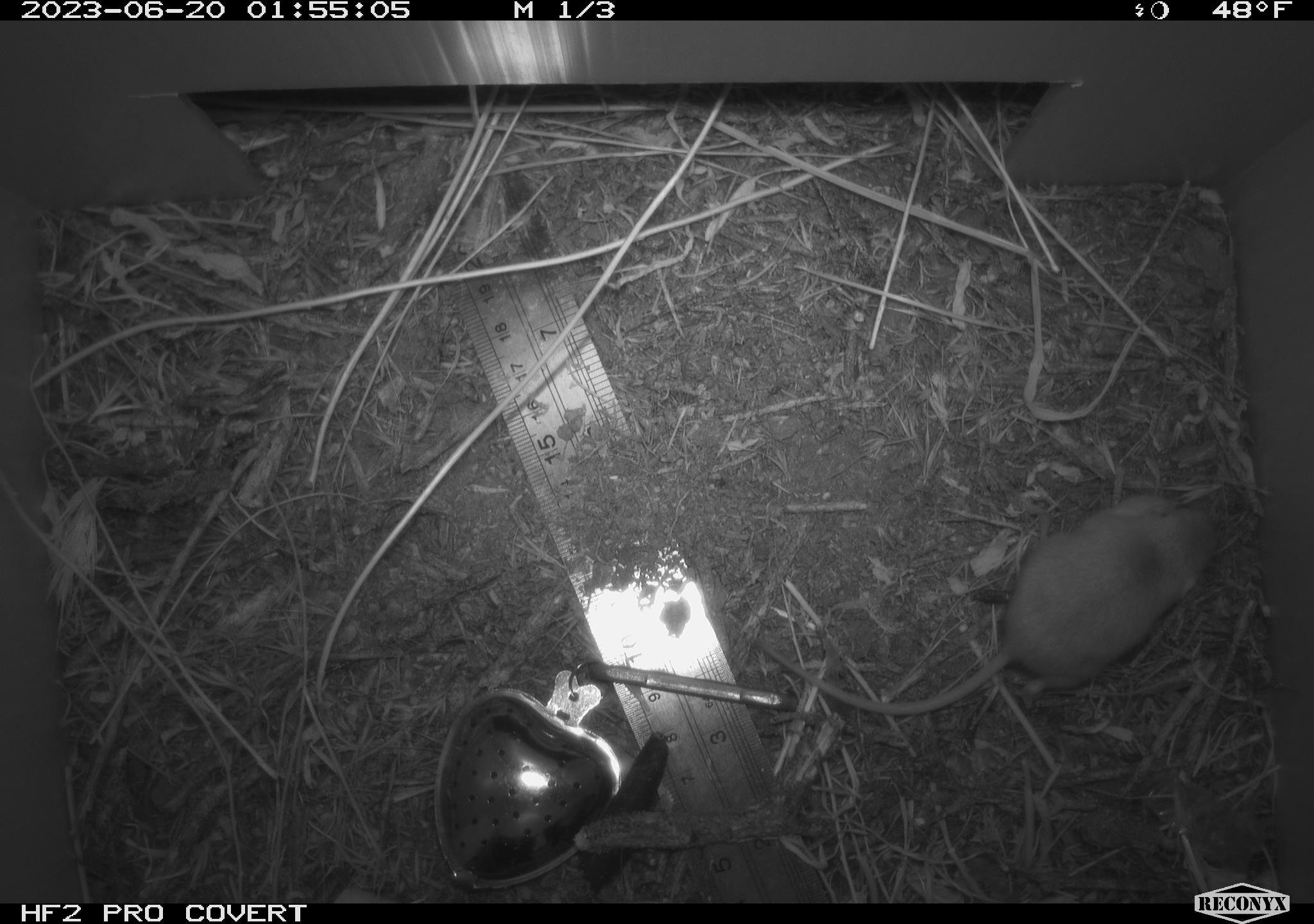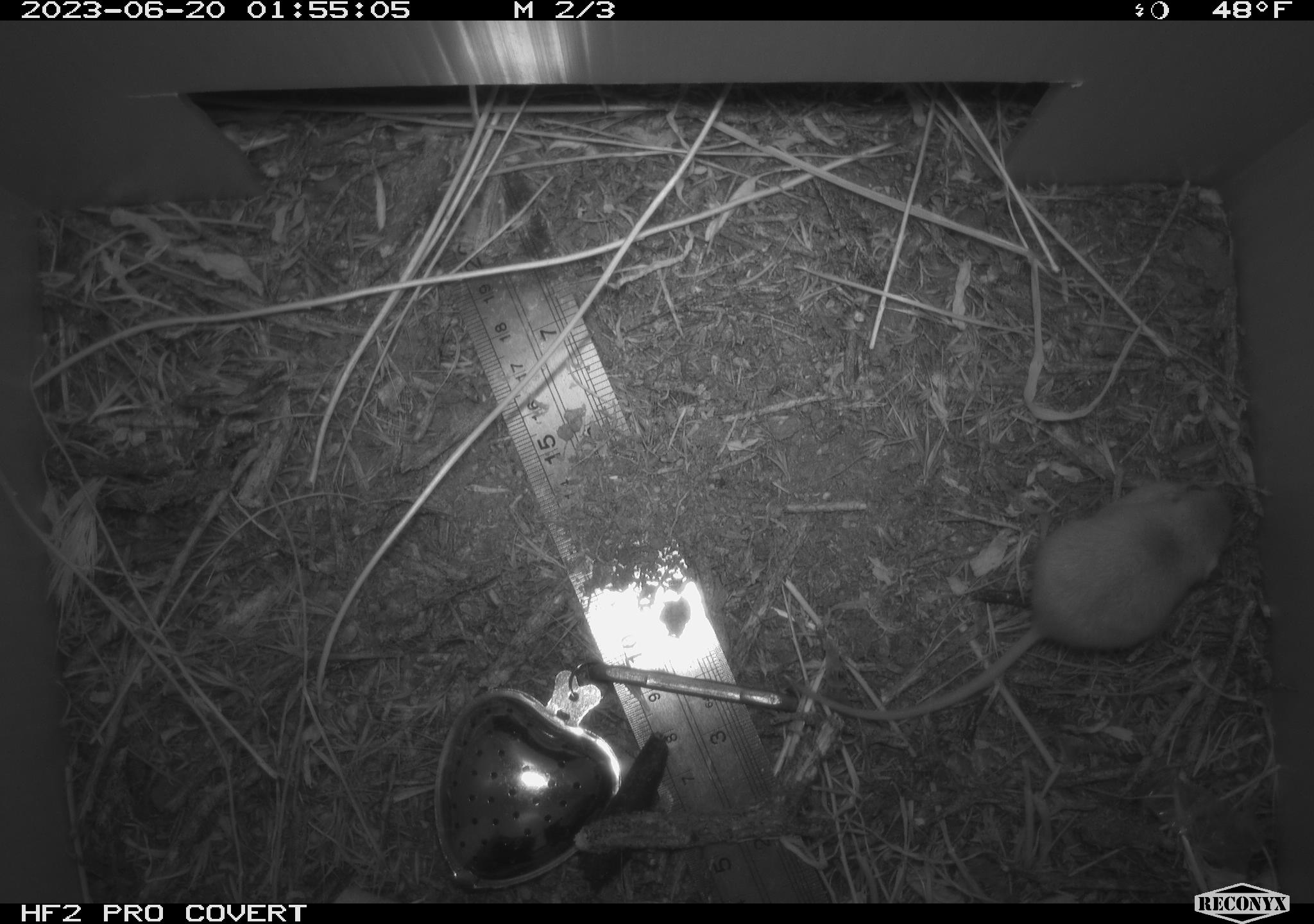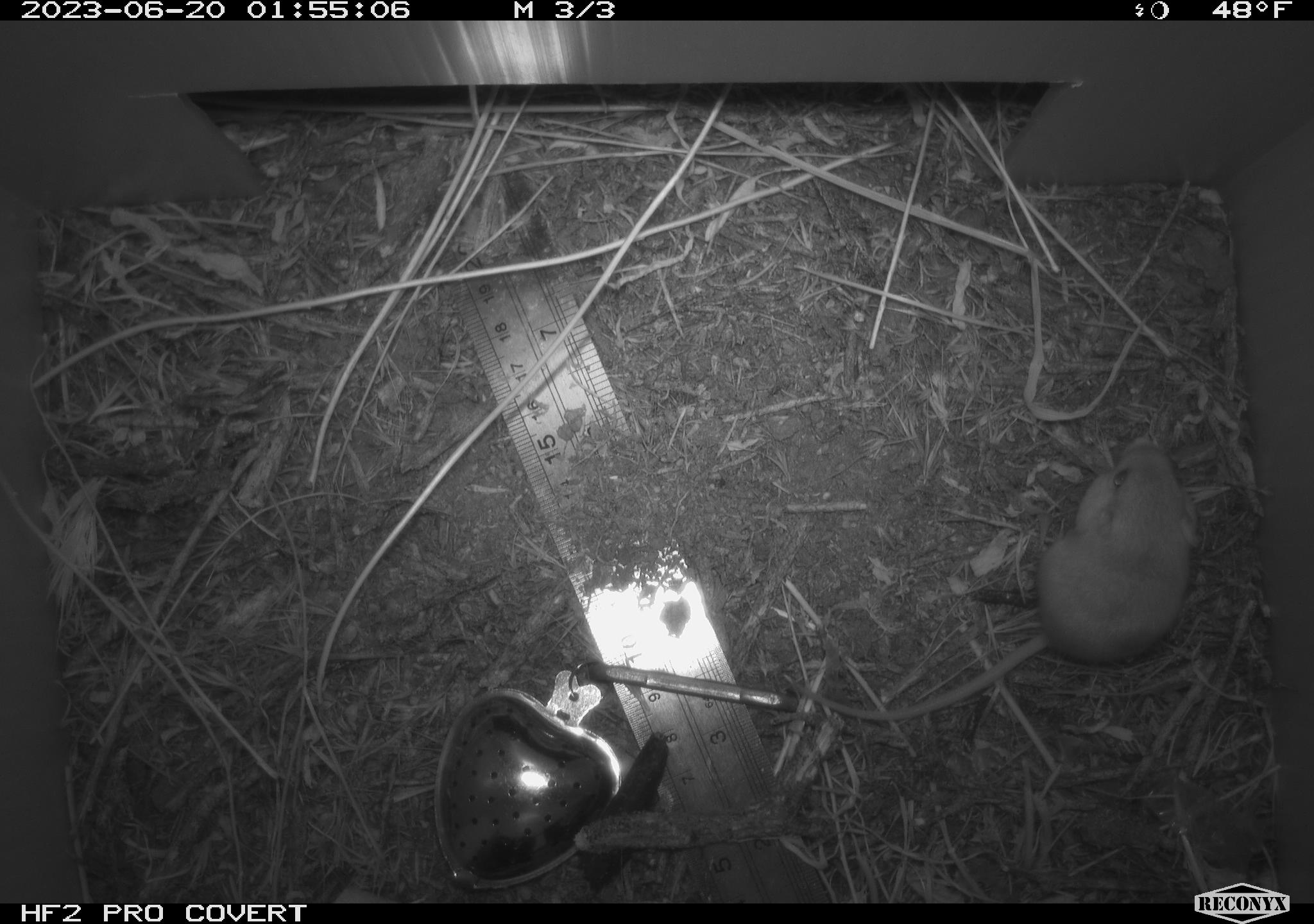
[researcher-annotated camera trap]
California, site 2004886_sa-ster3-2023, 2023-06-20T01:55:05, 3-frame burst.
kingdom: Animalia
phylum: Chordata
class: Mammalia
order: Rodentia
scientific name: Rodentia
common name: mouse species